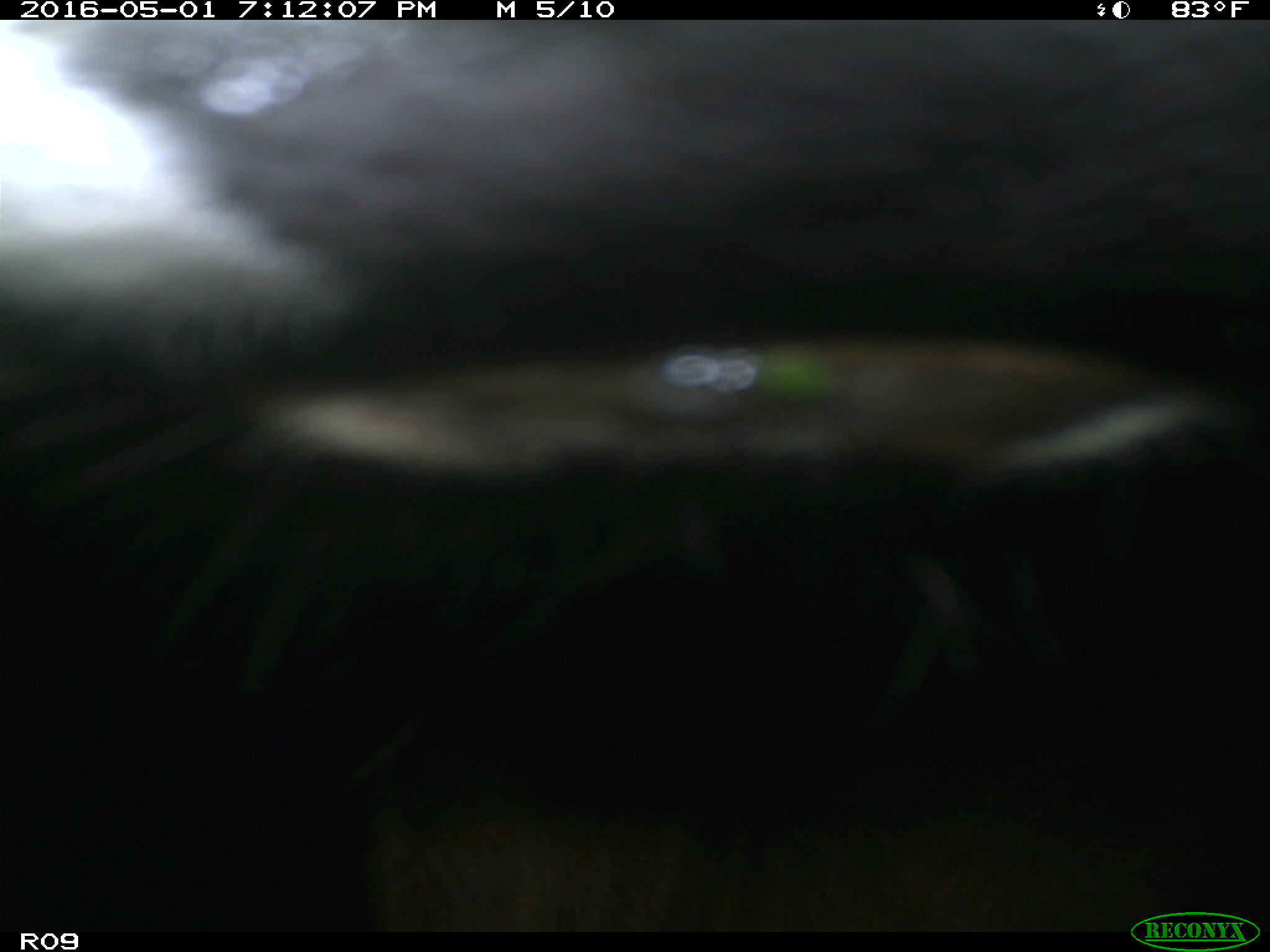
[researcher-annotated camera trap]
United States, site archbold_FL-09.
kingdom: Animalia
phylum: Chordata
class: Mammalia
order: Artiodactyla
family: Bovidae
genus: Bos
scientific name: Bos taurus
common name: domestic cow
Bos taurus (domestic cow).